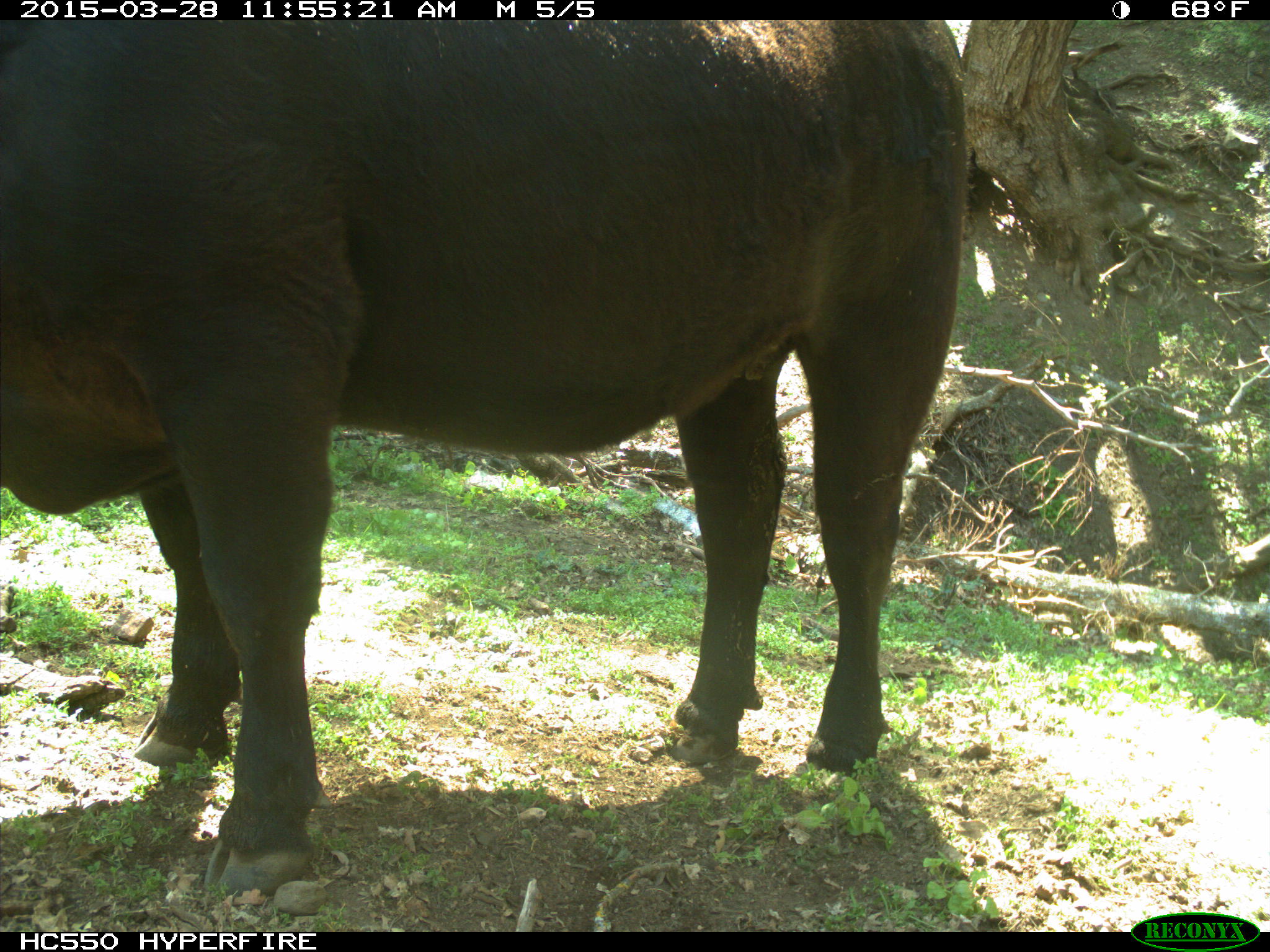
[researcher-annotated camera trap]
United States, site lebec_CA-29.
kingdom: Animalia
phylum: Chordata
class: Mammalia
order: Artiodactyla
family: Bovidae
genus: Bos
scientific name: Bos taurus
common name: domestic cow